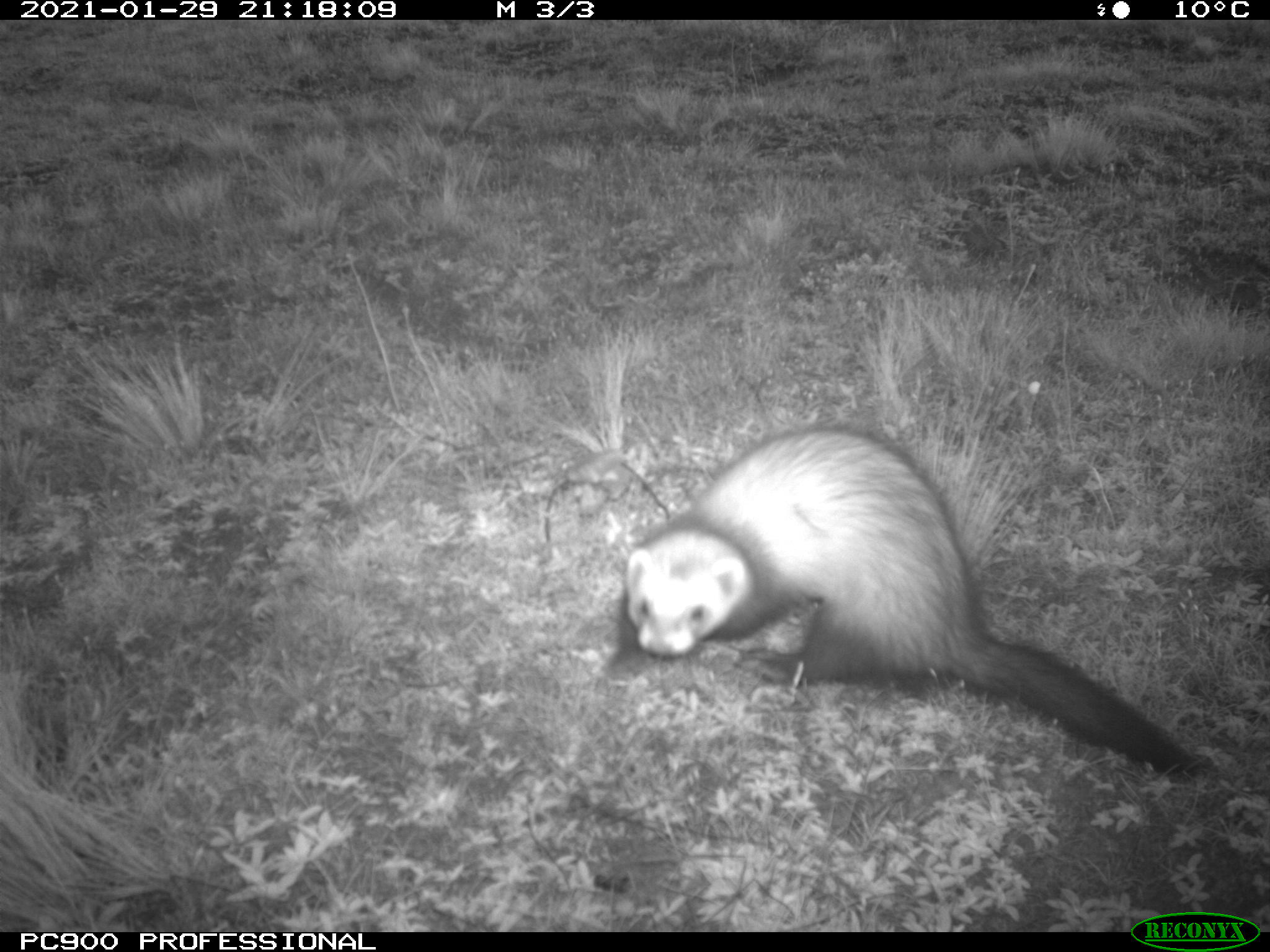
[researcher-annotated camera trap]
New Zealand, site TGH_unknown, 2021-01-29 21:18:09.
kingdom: Animalia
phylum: Chordata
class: Mammalia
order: Carnivora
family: Mustelidae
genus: Mustela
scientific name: Mustela furo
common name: ferret